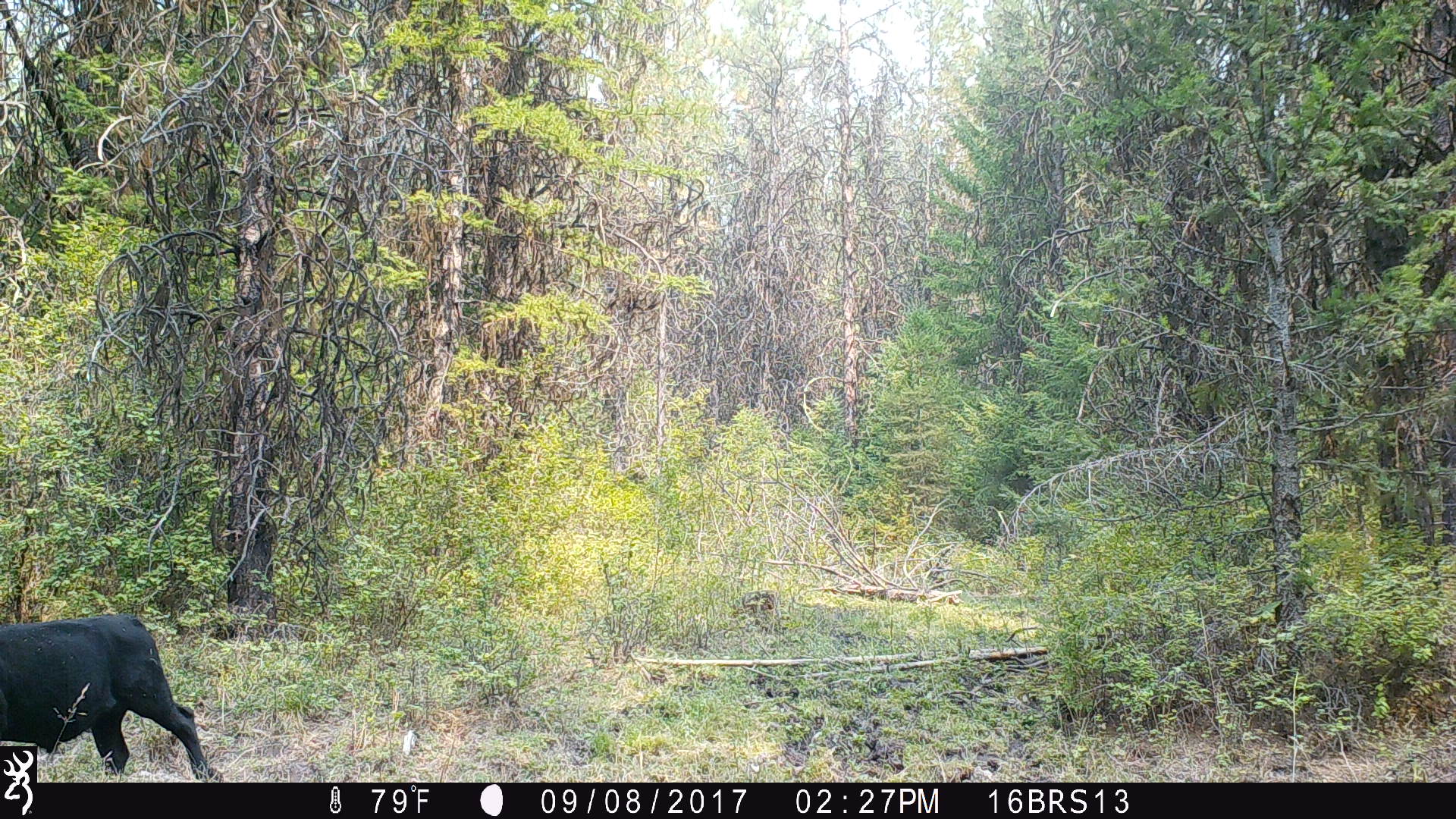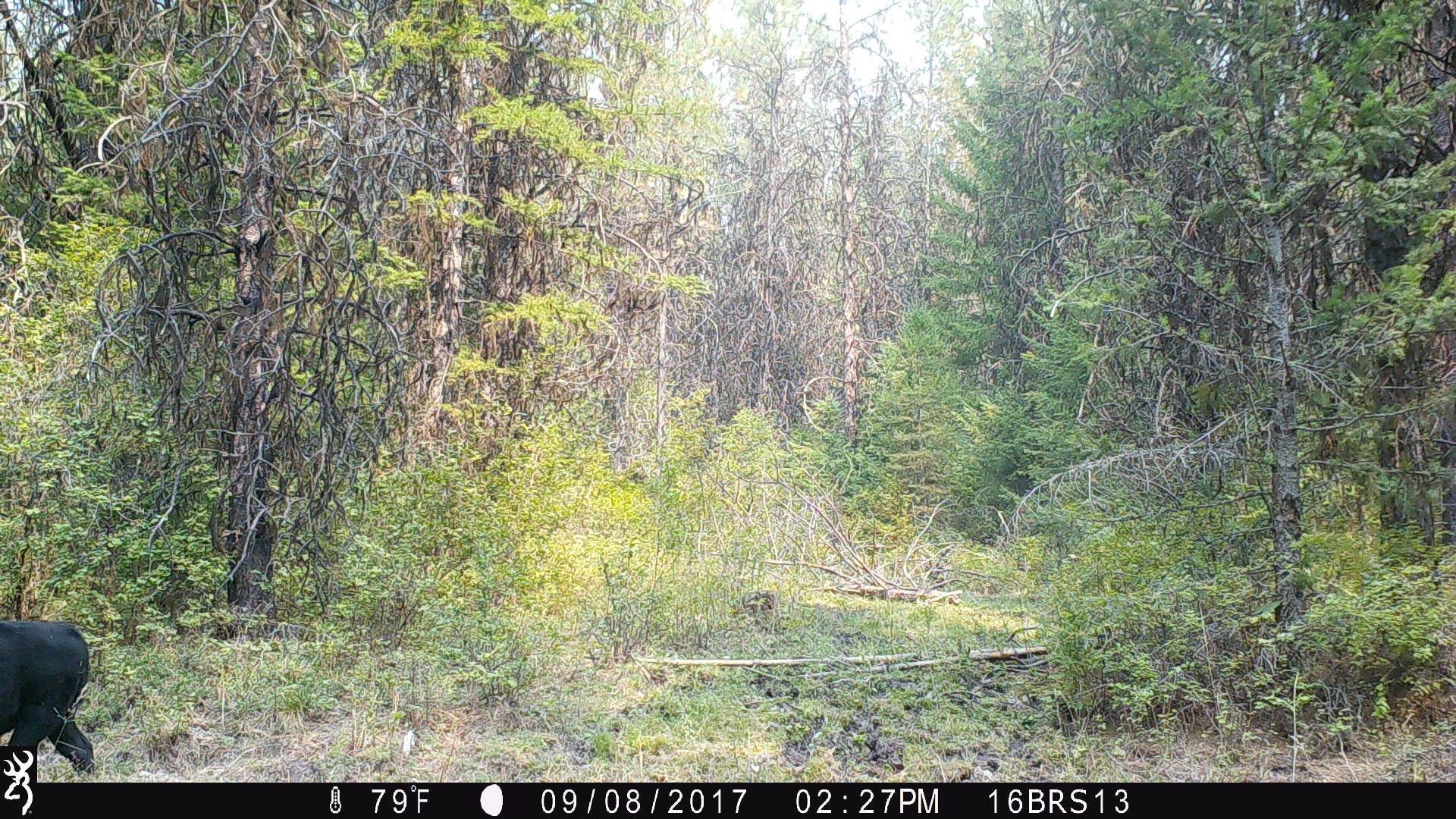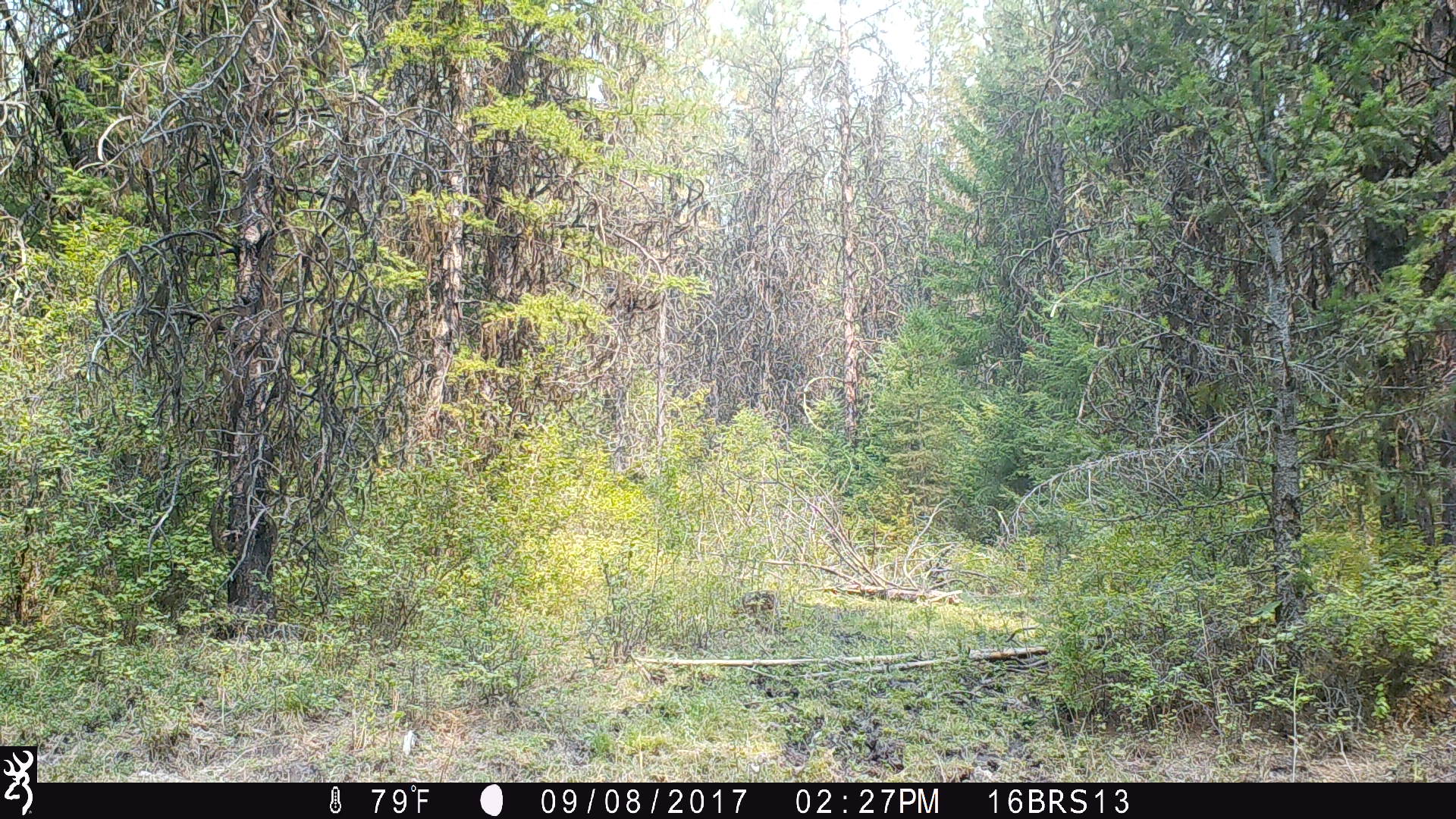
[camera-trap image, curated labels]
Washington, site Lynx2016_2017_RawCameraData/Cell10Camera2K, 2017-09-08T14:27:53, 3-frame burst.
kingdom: Animalia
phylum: Chordata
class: Mammalia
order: Artiodactyla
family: Bovidae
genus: Bos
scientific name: Bos taurus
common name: domestic cattle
Domestic cattle (Bos taurus). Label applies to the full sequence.